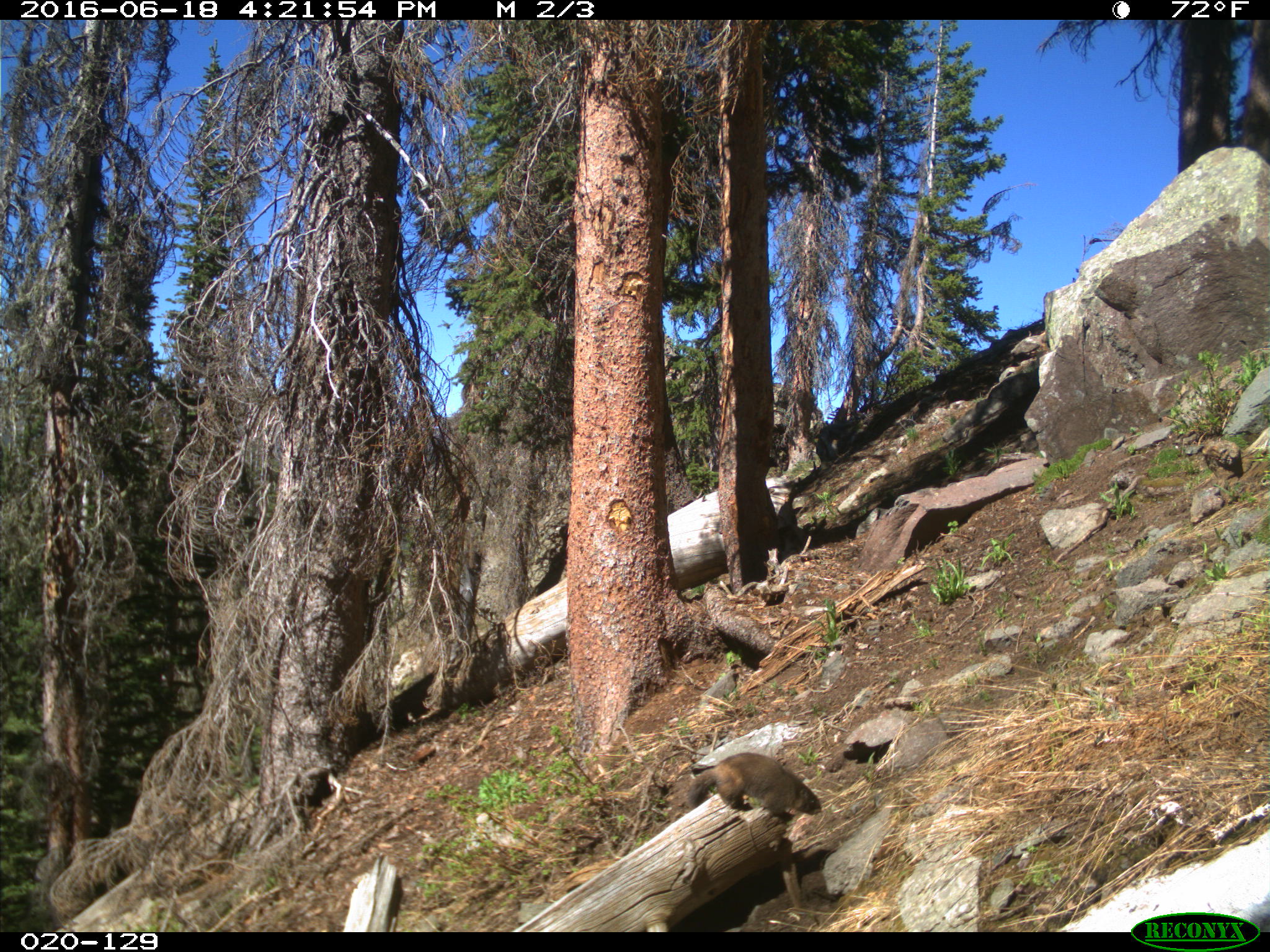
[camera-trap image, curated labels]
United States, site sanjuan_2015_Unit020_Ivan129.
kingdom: Animalia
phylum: Chordata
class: Mammalia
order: Rodentia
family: Sciuridae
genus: Marmota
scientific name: Marmota flaviventris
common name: yellow-bellied marmot